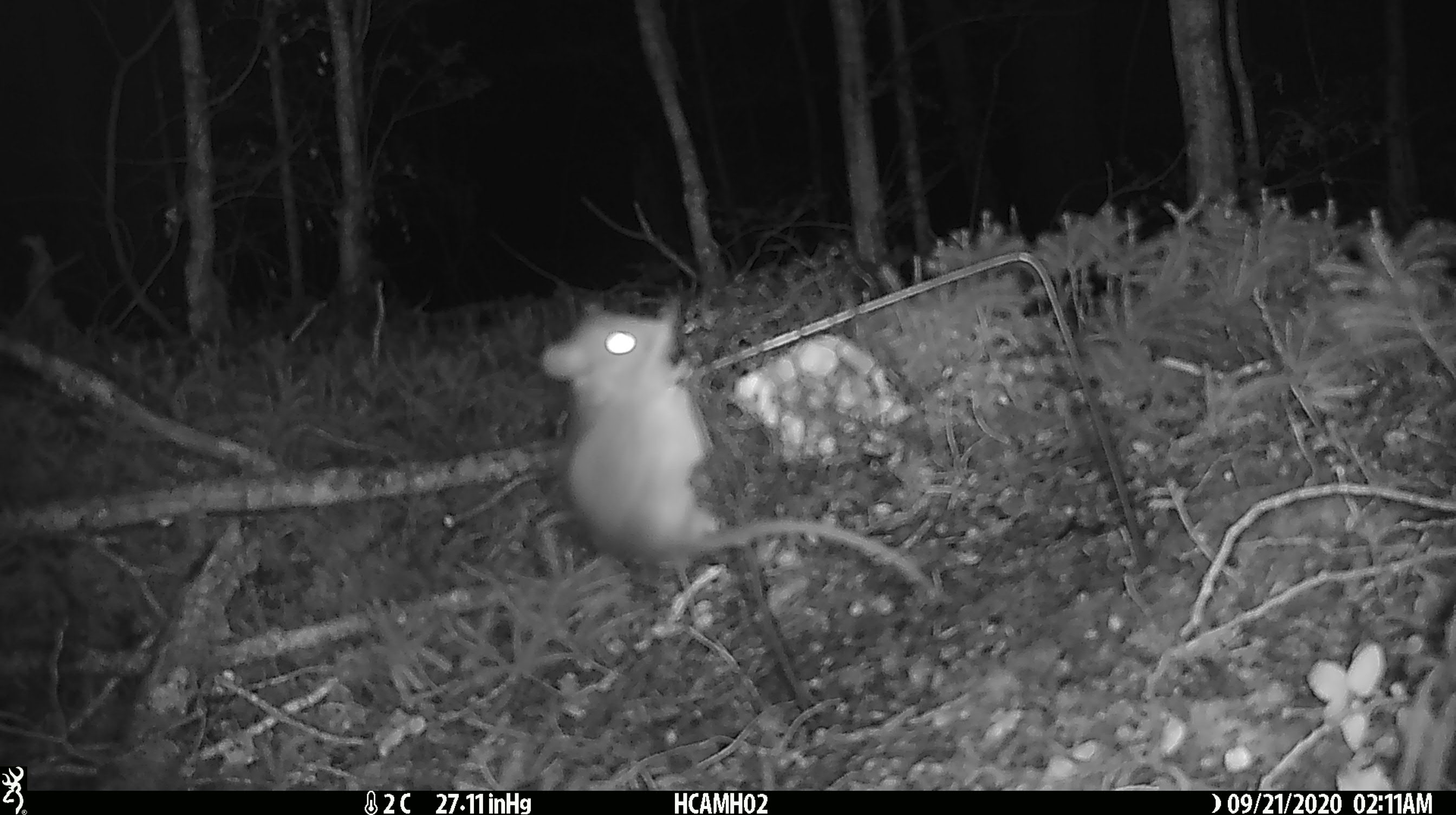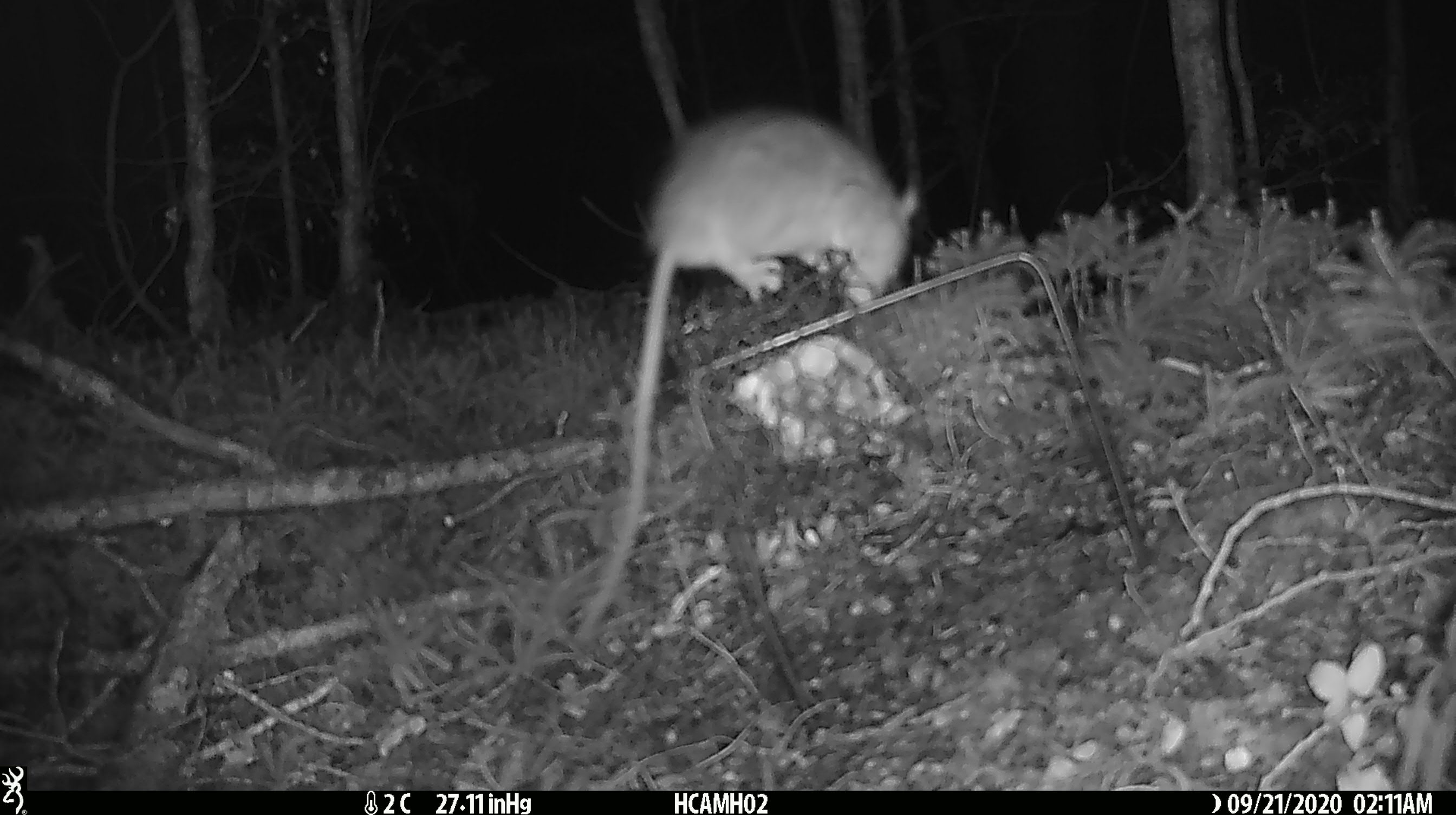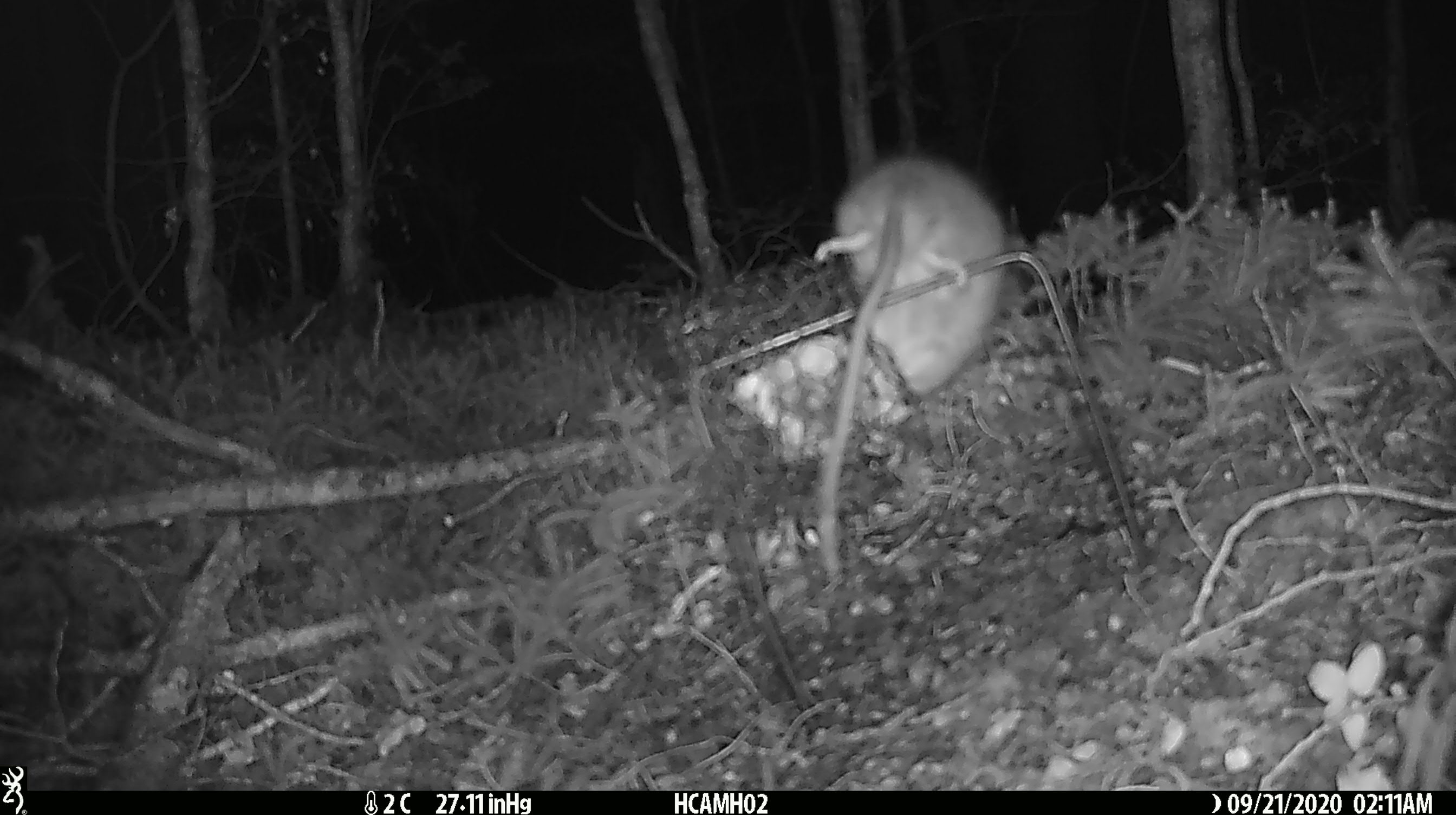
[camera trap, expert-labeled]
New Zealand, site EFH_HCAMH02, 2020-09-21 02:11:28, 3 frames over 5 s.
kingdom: Animalia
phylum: Chordata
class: Mammalia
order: Rodentia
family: Muridae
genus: Rattus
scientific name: Rattus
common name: rat